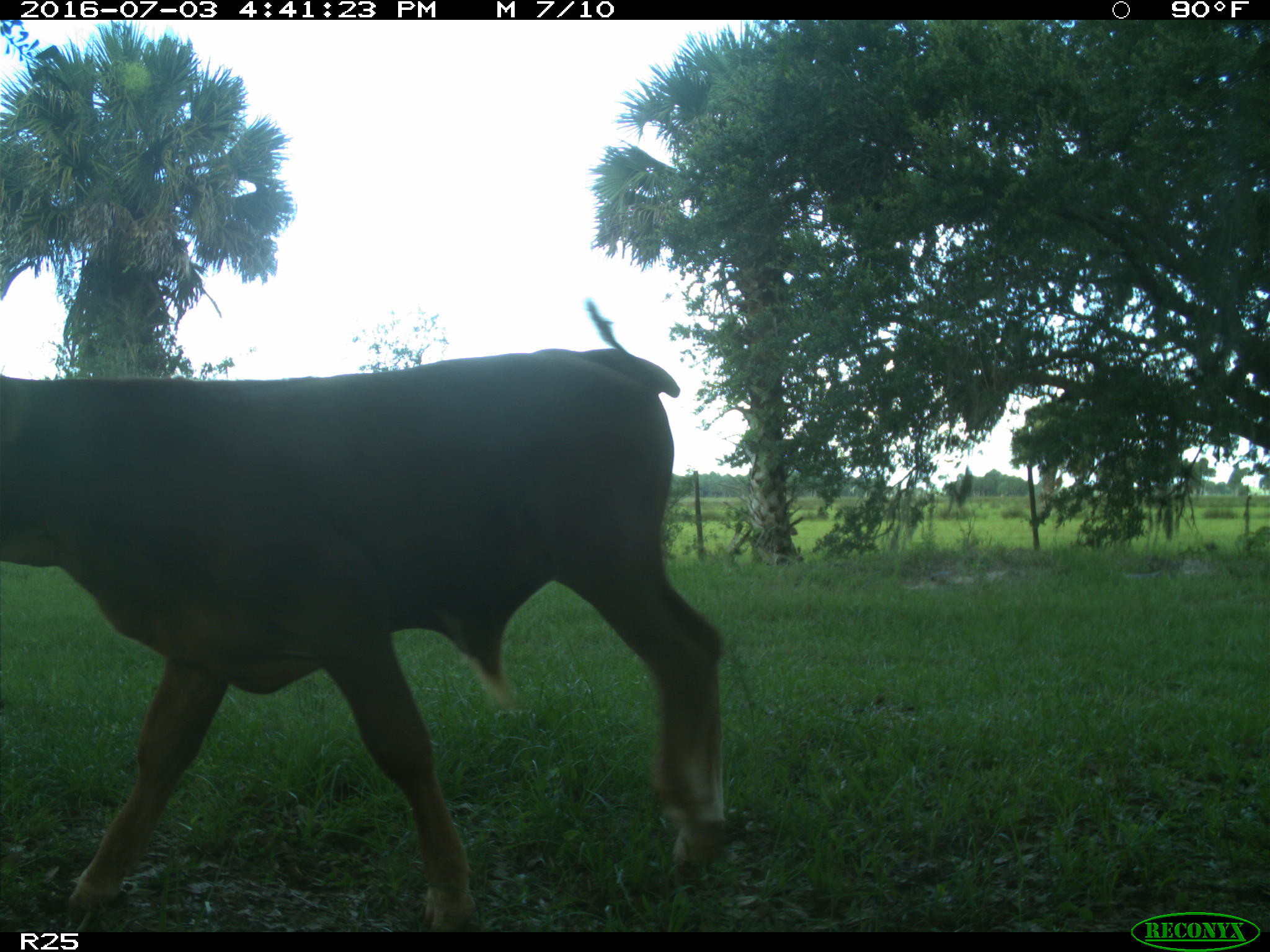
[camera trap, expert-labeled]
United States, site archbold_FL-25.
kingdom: Animalia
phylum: Chordata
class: Mammalia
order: Artiodactyla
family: Bovidae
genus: Bos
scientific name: Bos taurus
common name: domestic cow